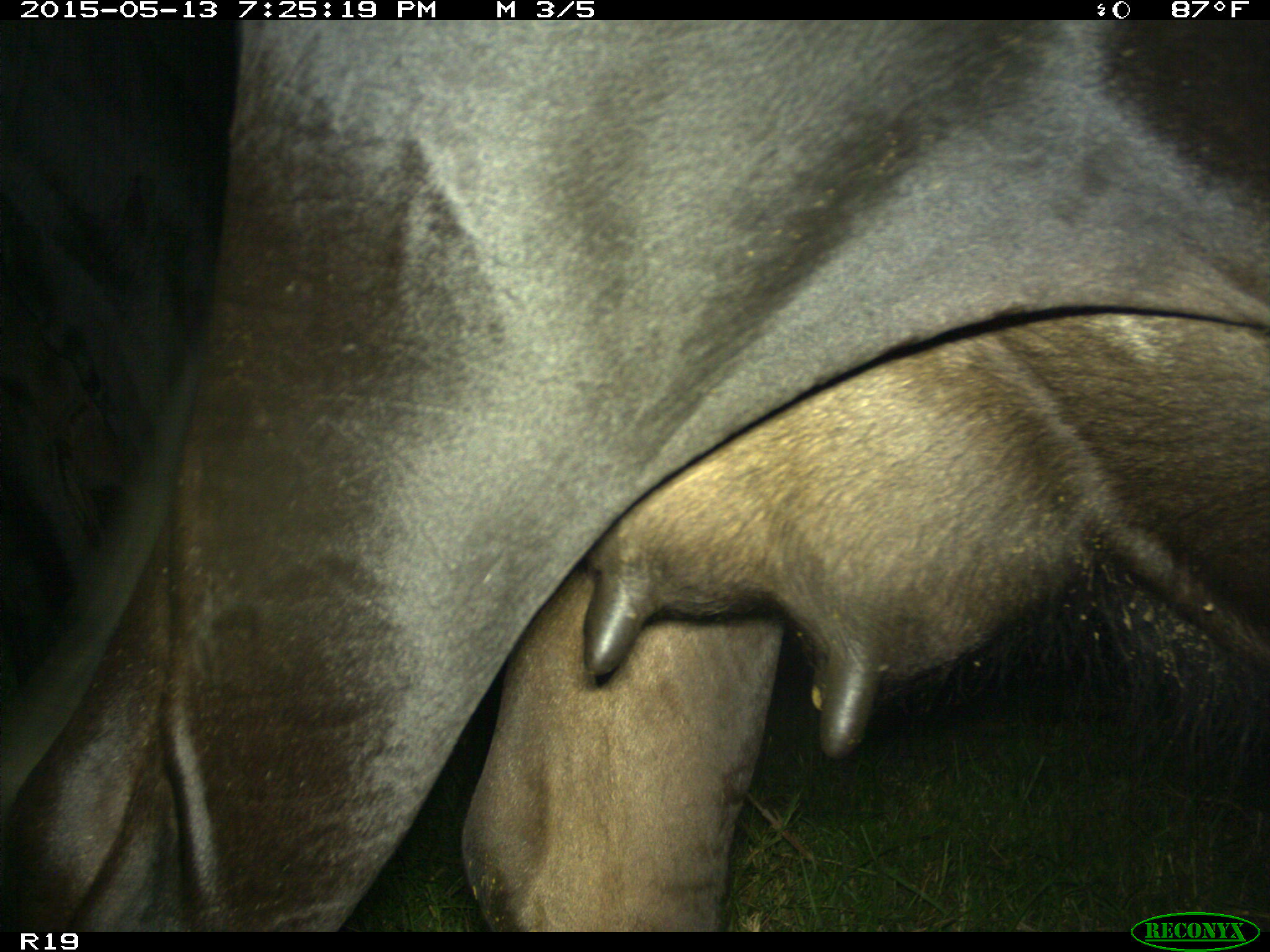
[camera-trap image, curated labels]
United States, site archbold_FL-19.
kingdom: Animalia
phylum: Chordata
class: Mammalia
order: Artiodactyla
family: Bovidae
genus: Bos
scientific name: Bos taurus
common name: domestic cow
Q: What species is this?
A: Bos taurus (domestic cow).